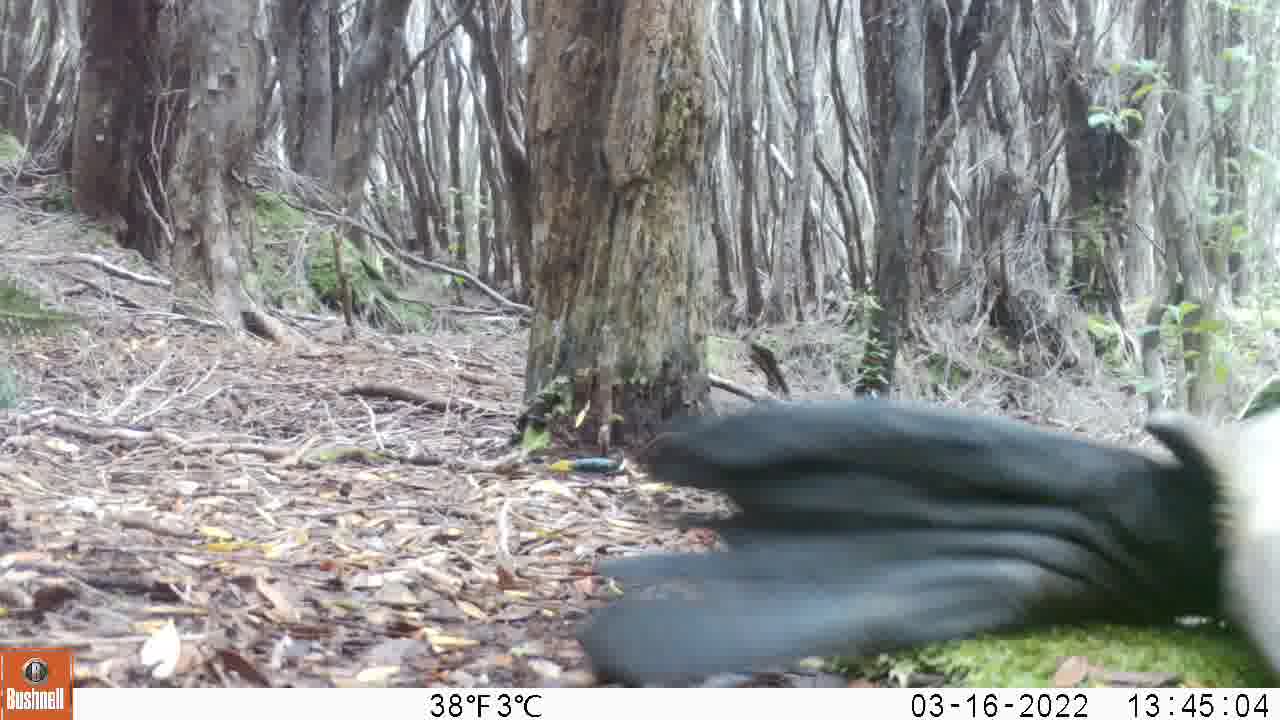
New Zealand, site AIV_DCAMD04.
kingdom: Animalia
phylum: Chordata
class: Mammalia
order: Carnivora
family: Otariidae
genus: Phocarctos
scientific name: Phocarctos hookeri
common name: new zealand sea lion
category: sealion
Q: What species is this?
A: Sealion (new zealand sea lion) (Phocarctos hookeri).